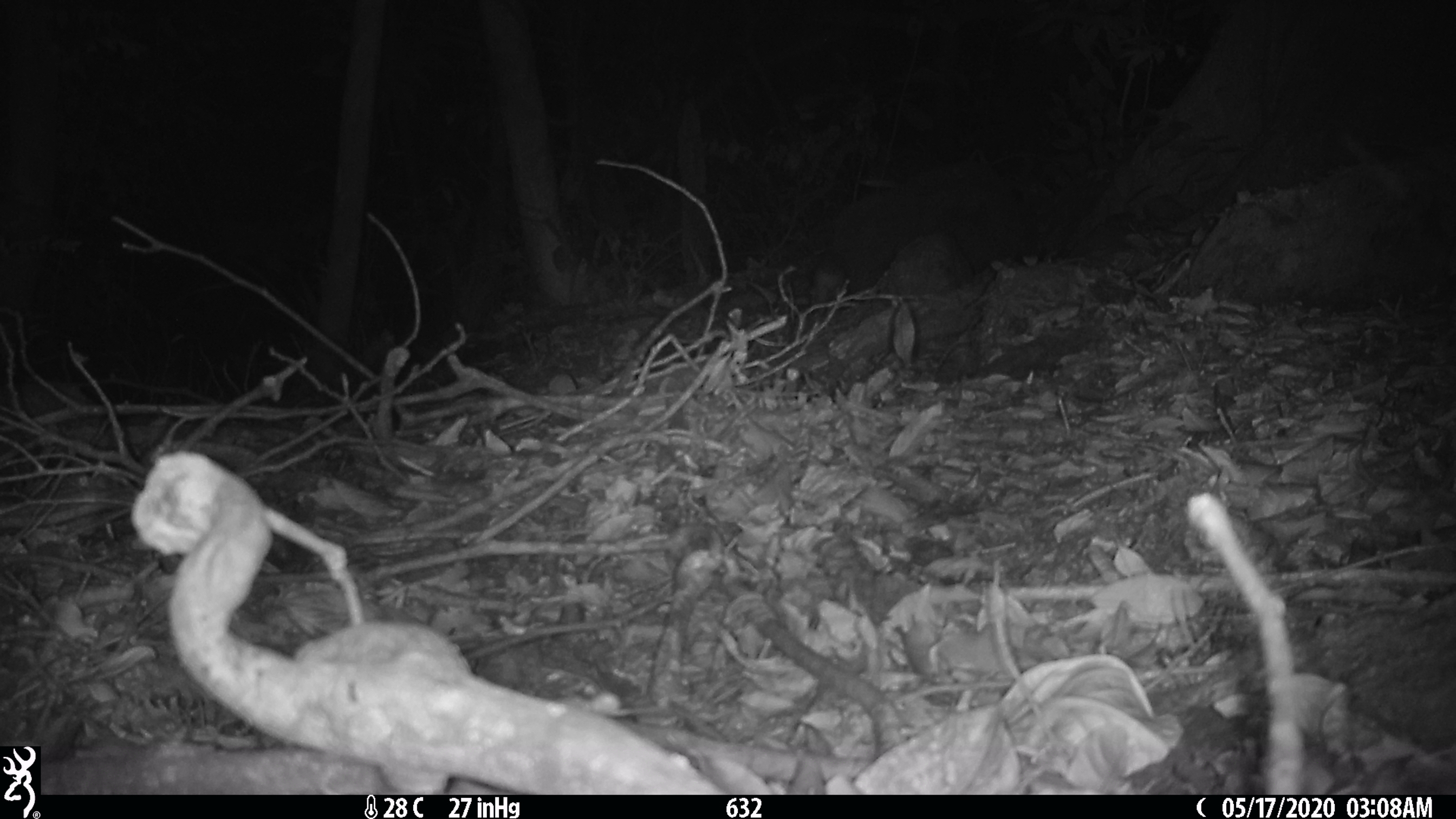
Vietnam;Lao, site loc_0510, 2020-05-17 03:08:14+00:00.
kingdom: Animalia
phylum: Chordata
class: Mammalia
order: Carnivora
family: Mustelidae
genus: Melogale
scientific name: Melogale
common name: ferret badger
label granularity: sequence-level